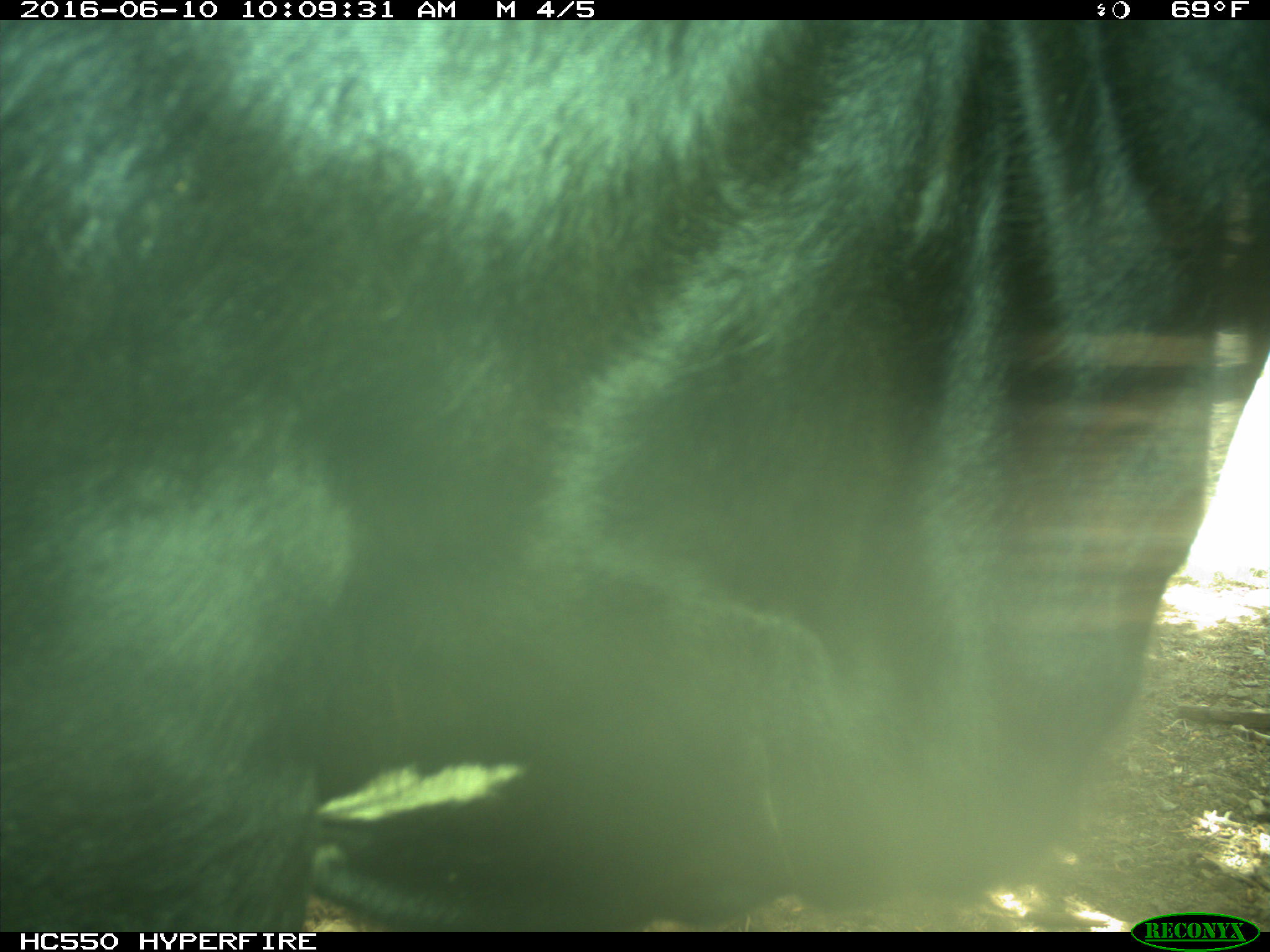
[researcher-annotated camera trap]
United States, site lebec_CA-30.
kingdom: Animalia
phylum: Chordata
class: Mammalia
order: Artiodactyla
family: Bovidae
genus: Bos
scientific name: Bos taurus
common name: domestic cow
Bos taurus (domestic cow).